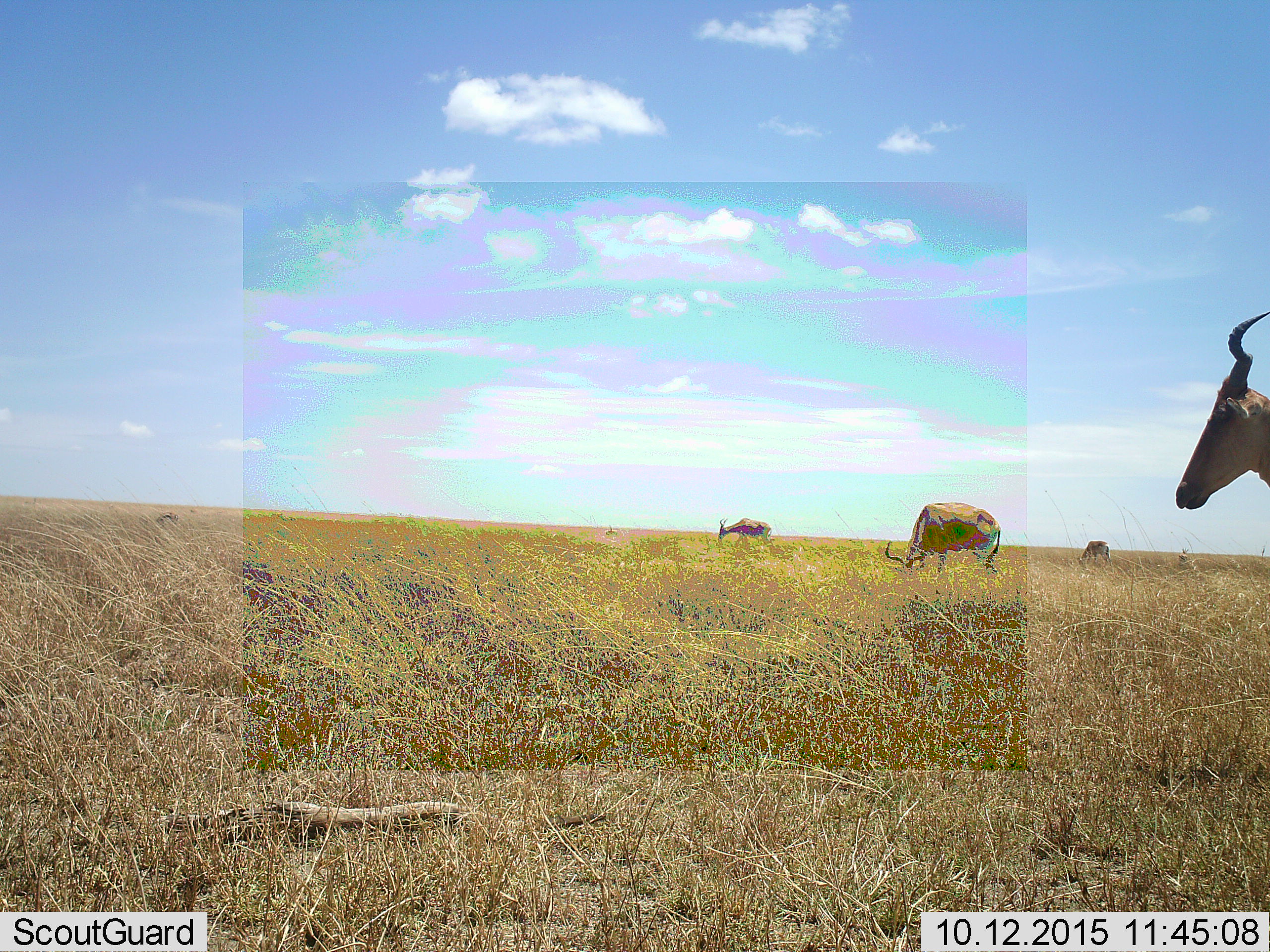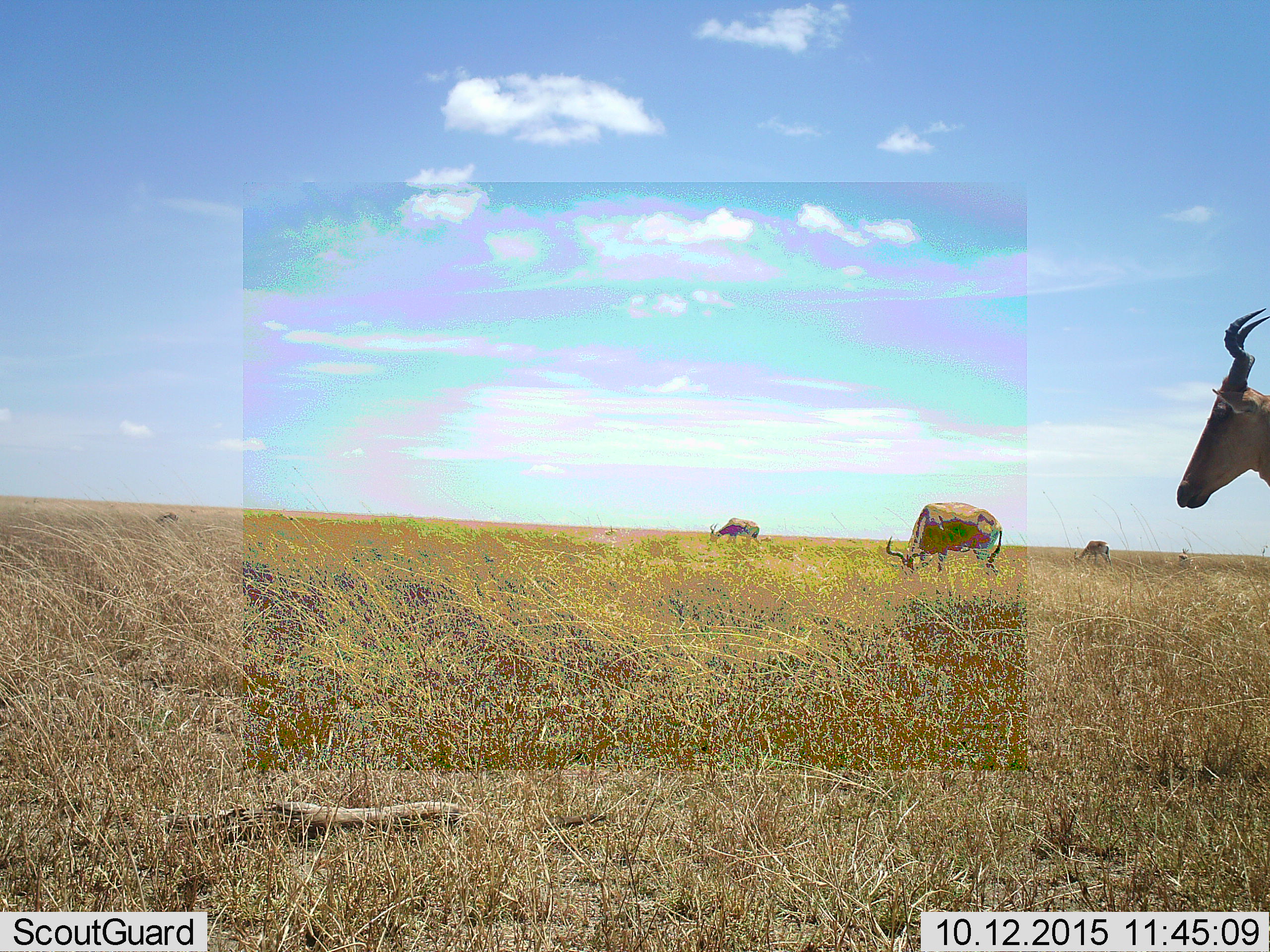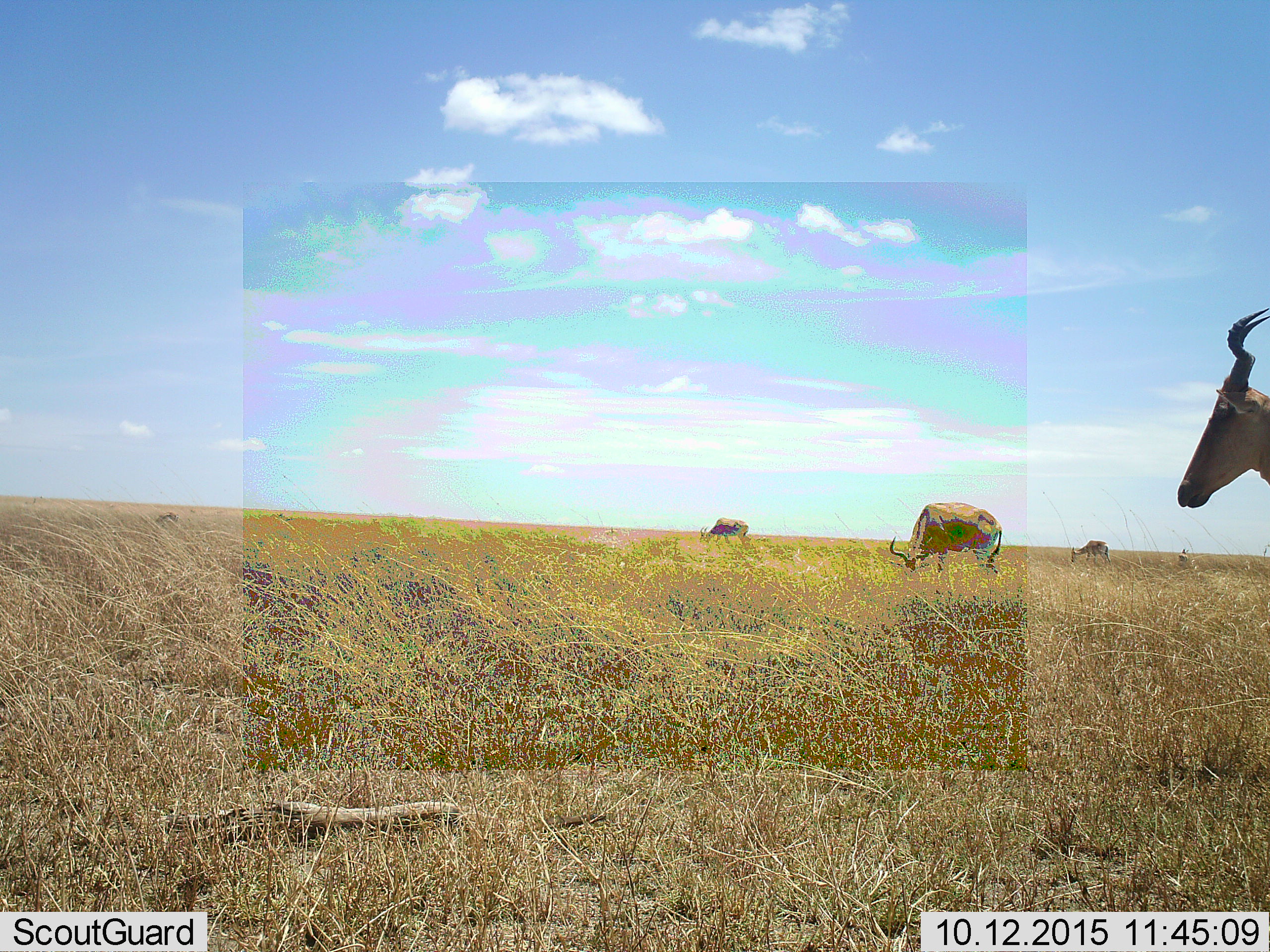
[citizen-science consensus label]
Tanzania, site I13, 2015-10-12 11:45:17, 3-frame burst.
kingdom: Animalia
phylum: Chordata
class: Mammalia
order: Artiodactyla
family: Bovidae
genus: Alcelaphus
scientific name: Alcelaphus buselaphus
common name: hartebeest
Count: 4.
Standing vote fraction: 92%.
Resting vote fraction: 0%.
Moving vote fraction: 25%.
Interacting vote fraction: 0%.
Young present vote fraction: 8%.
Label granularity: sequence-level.